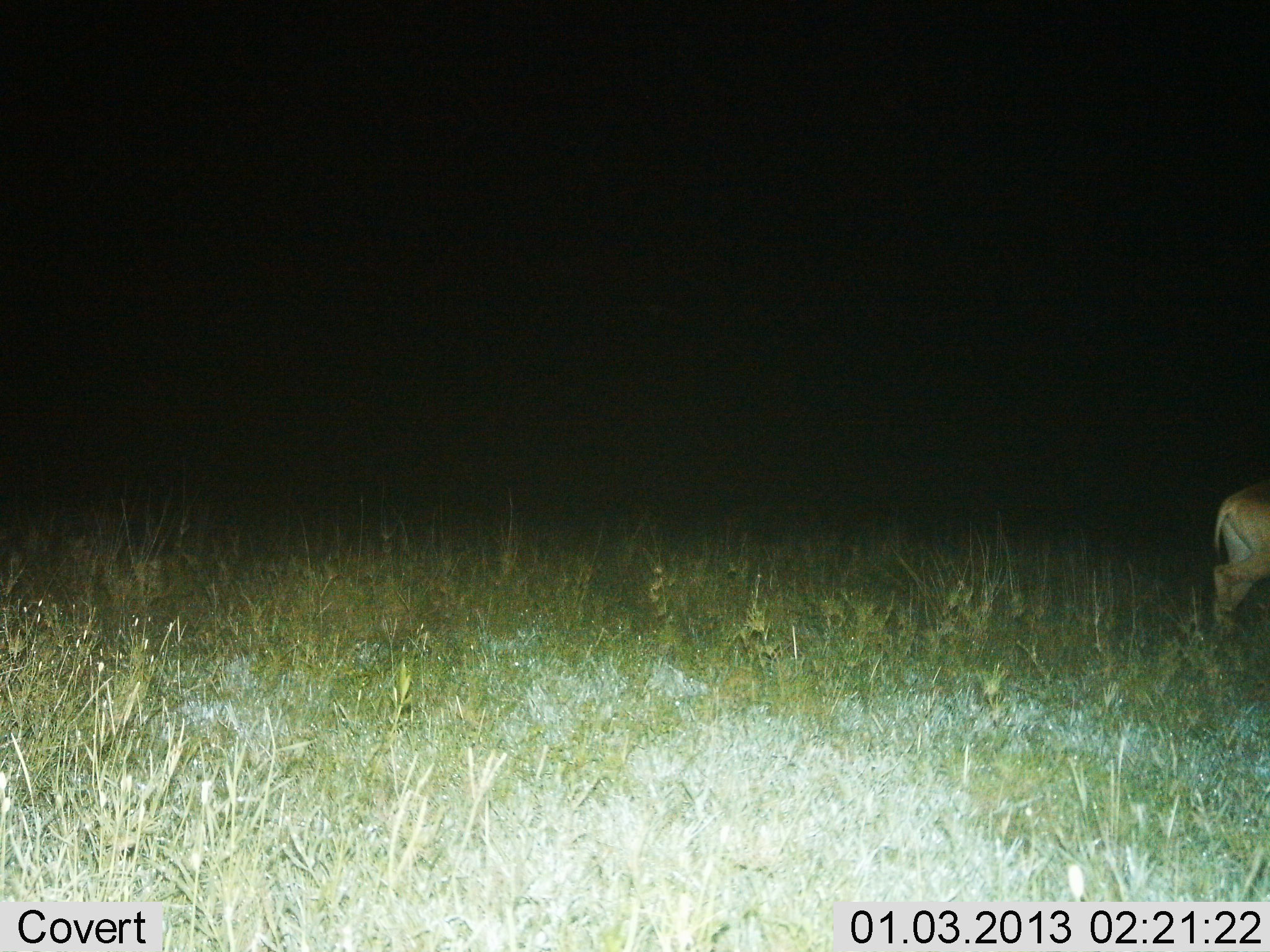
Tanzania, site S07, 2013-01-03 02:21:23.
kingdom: Animalia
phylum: Chordata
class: Mammalia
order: Artiodactyla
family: Bovidae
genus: Alcelaphus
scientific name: Alcelaphus buselaphus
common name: hartebeest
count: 1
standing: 25%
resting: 0%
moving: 75%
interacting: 0%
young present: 12%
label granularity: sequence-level